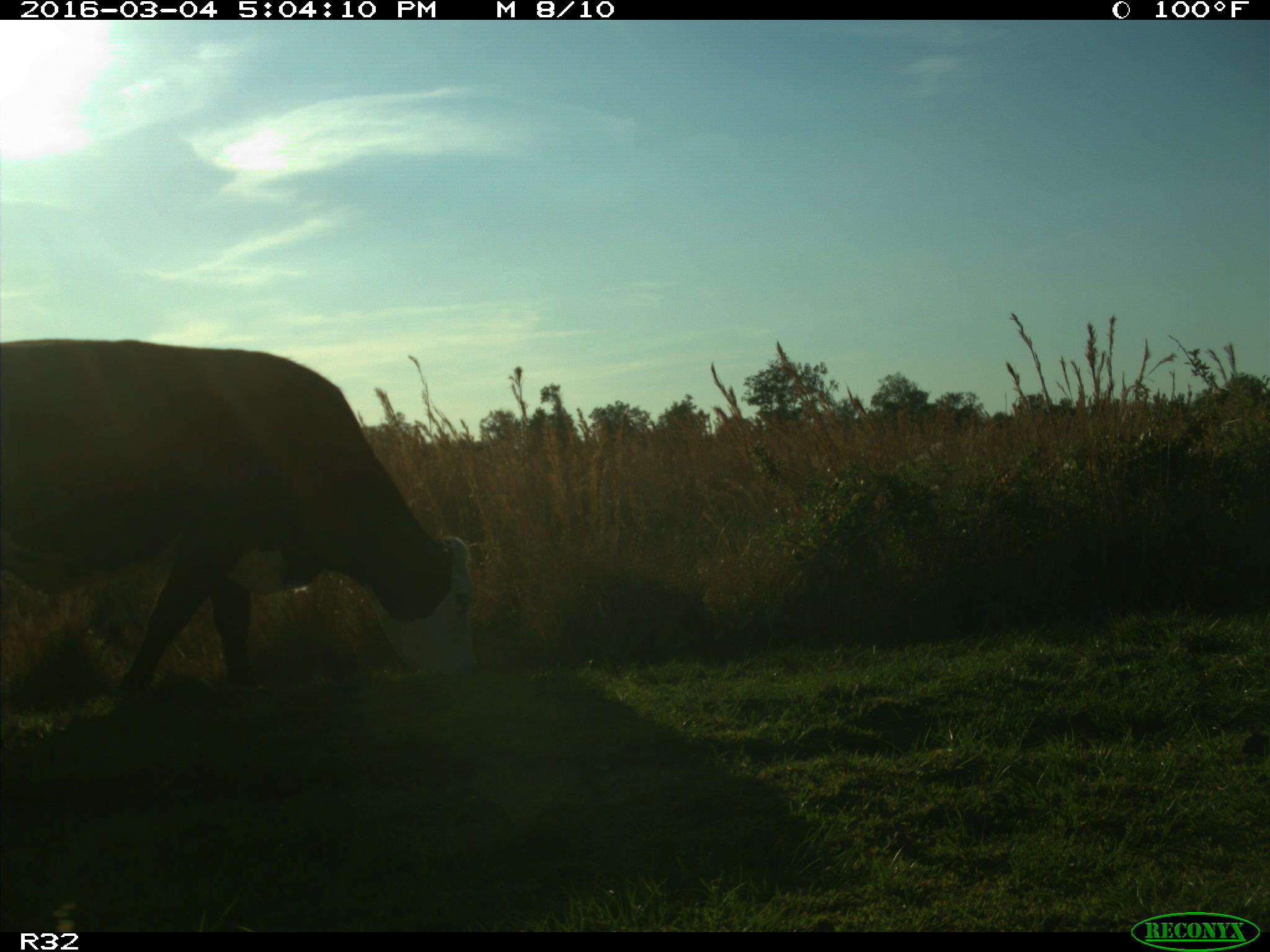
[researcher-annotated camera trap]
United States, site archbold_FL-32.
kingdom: Animalia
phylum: Chordata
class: Mammalia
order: Artiodactyla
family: Bovidae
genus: Bos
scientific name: Bos taurus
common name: domestic cow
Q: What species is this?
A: Bos taurus (domestic cow).